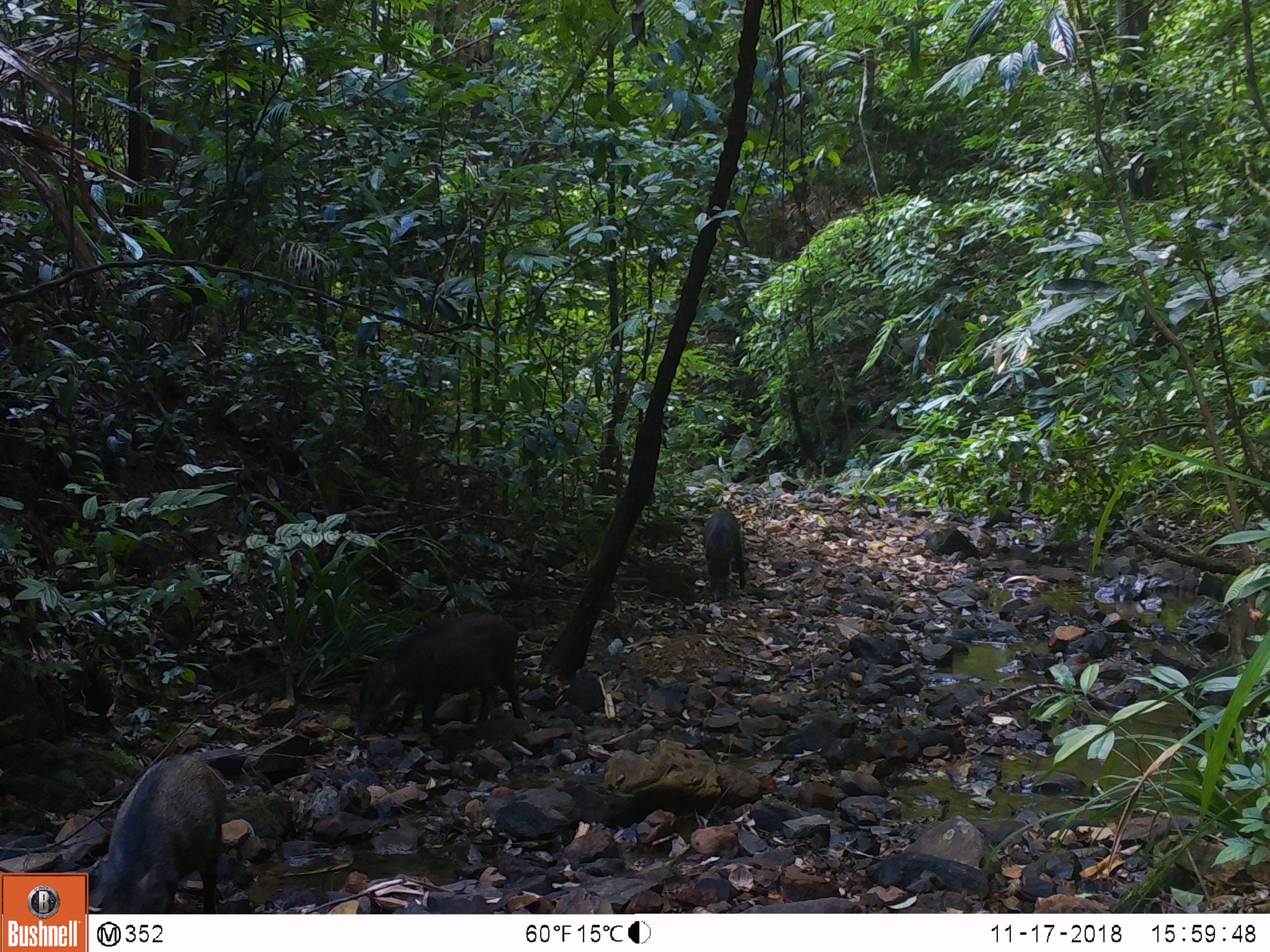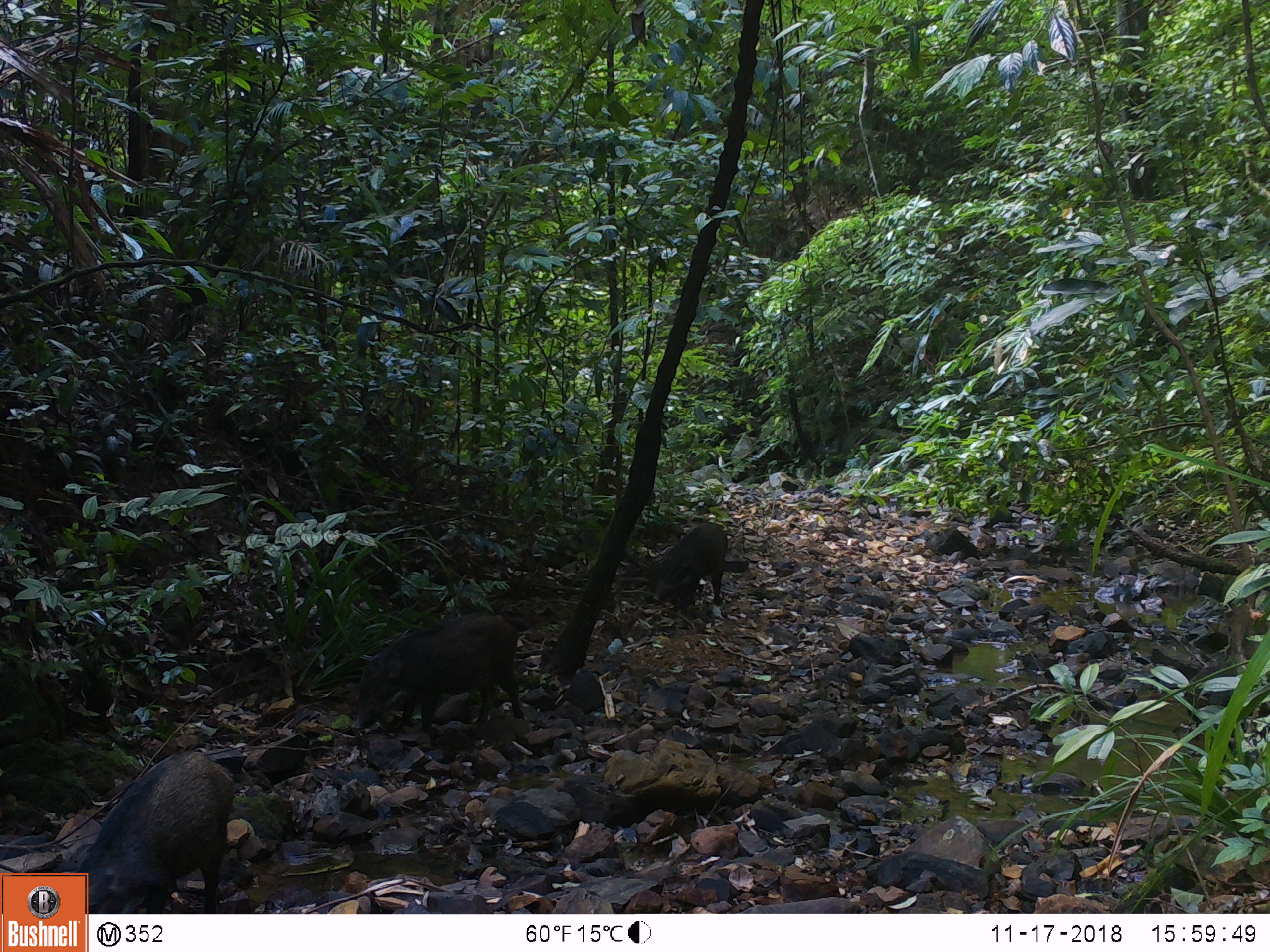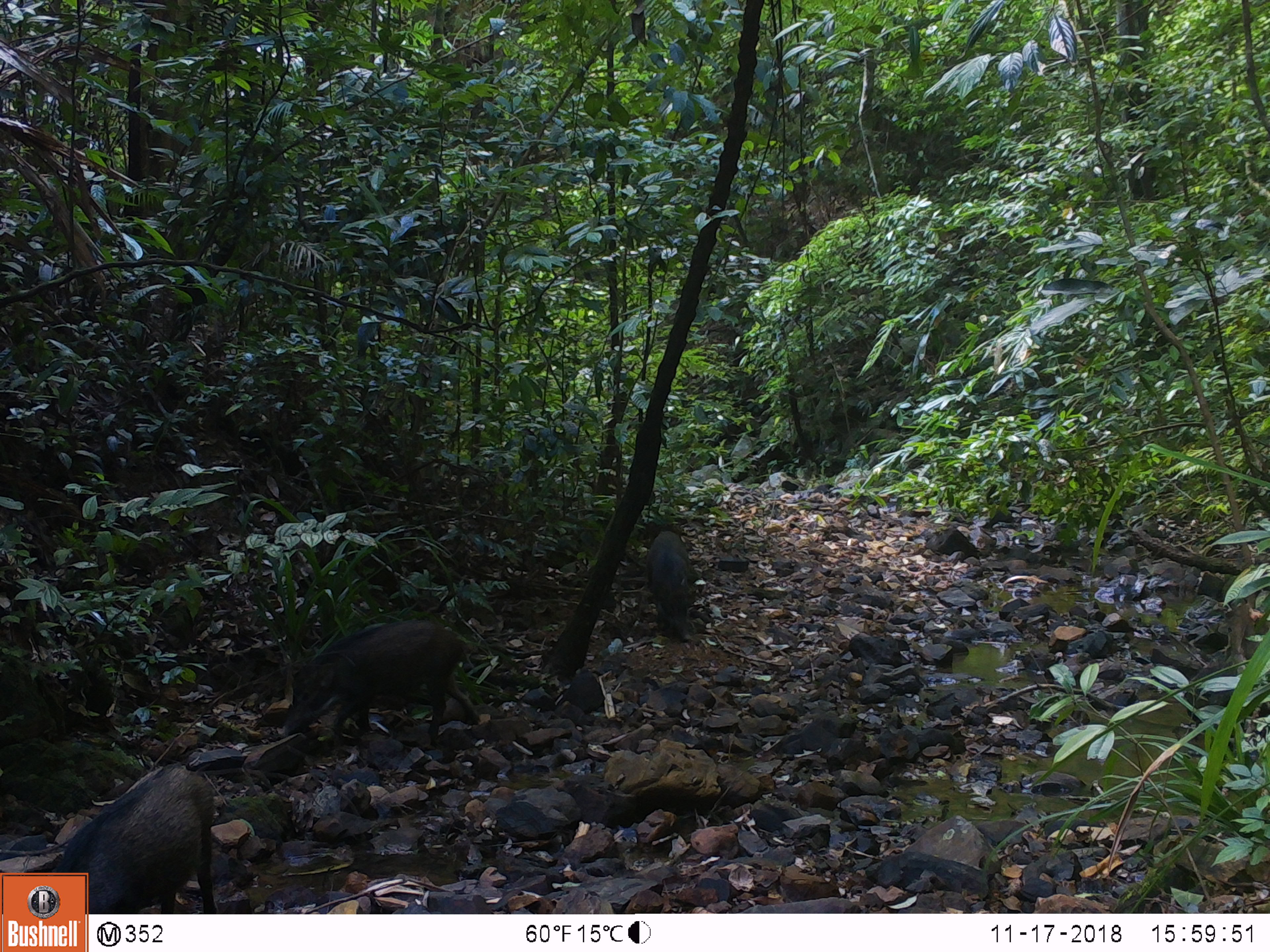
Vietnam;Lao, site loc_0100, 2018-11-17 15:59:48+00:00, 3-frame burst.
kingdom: Animalia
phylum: Chordata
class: Mammalia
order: Artiodactyla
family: Suidae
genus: Sus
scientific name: Sus scrofa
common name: eurasian wild pig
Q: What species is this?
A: Eurasian wild pig (Sus scrofa).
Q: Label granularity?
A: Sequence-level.